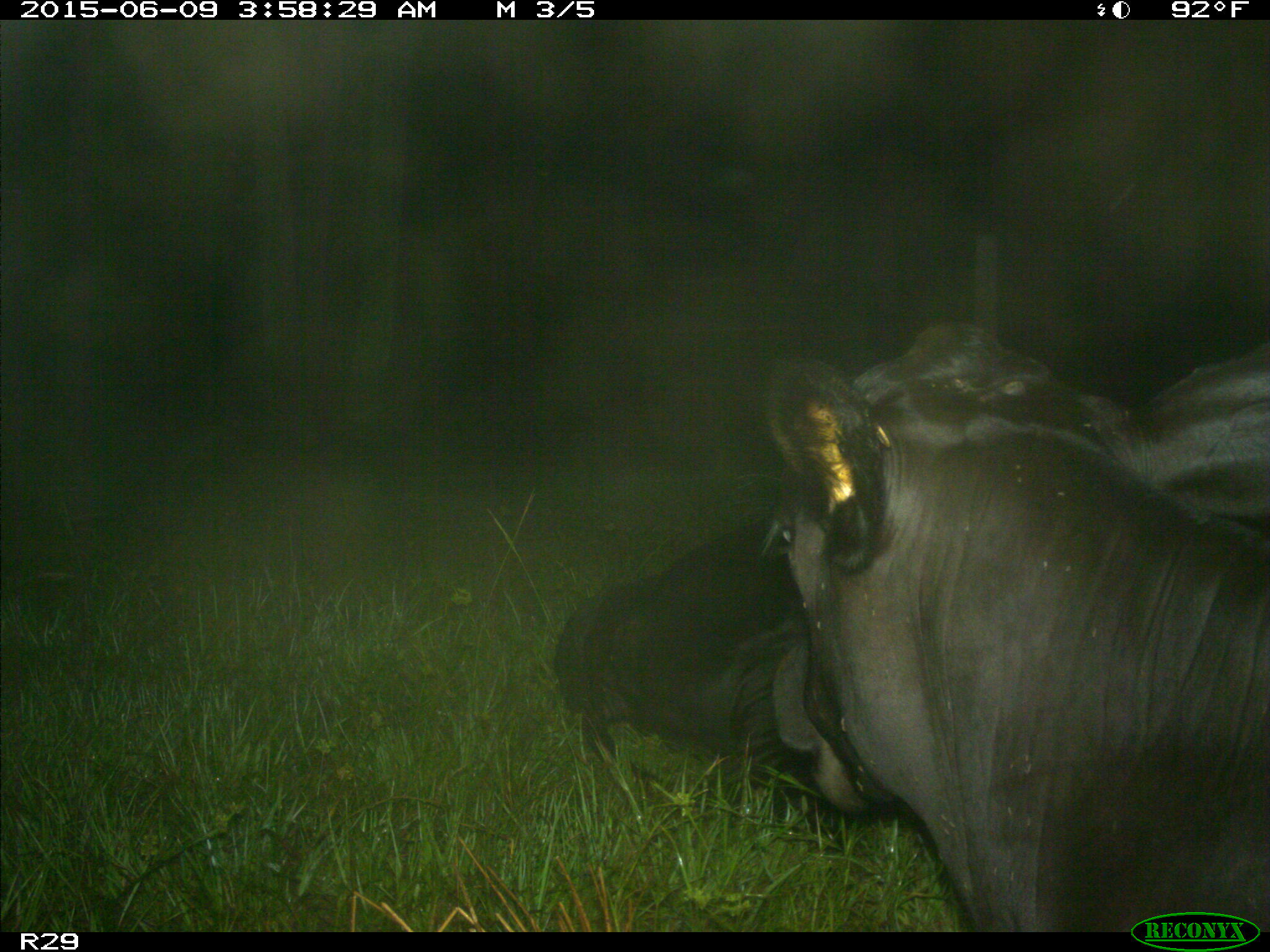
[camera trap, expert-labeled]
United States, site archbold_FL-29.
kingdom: Animalia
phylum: Chordata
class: Mammalia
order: Artiodactyla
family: Bovidae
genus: Bos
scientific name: Bos taurus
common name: domestic cow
Bos taurus (domestic cow).